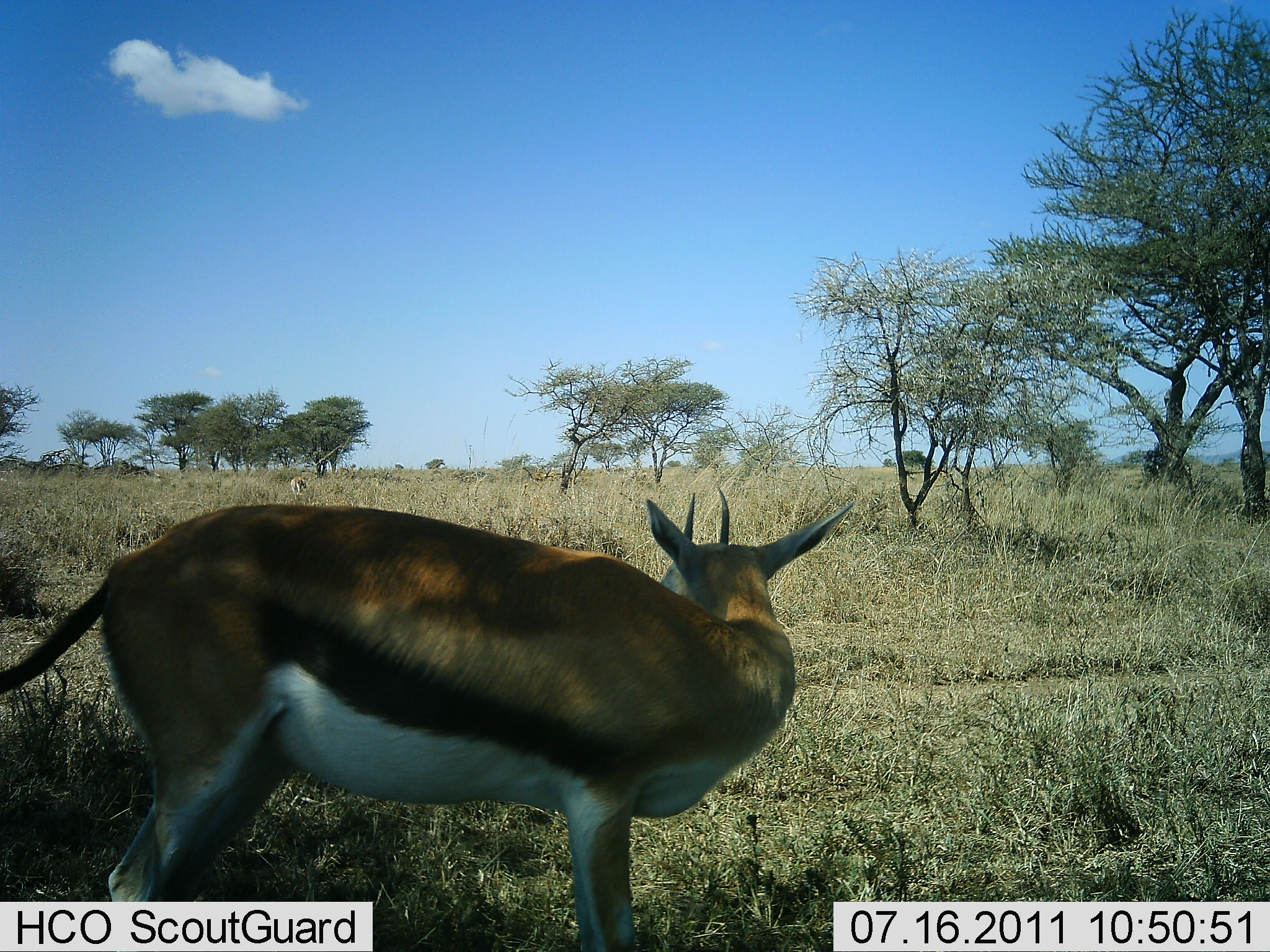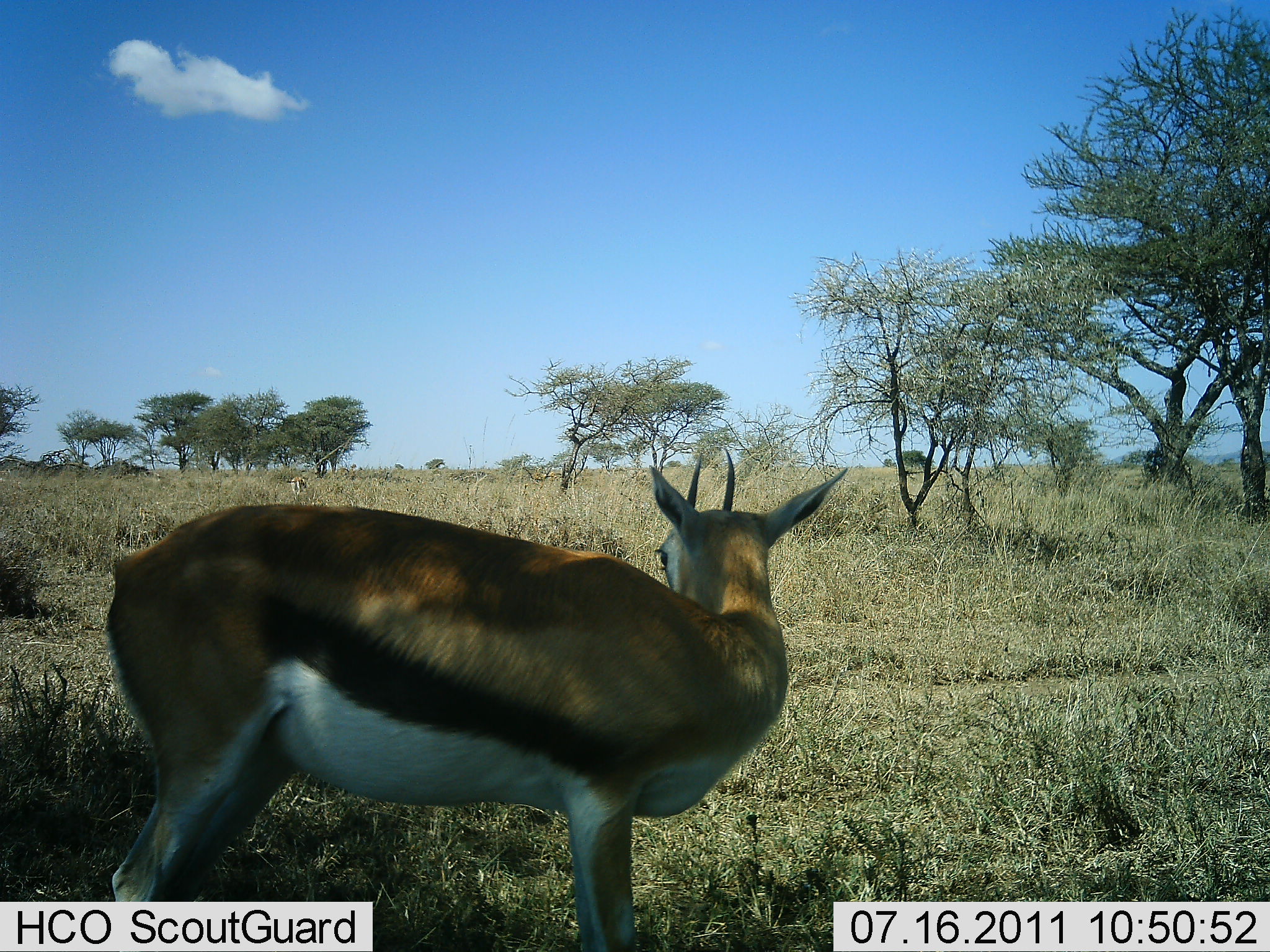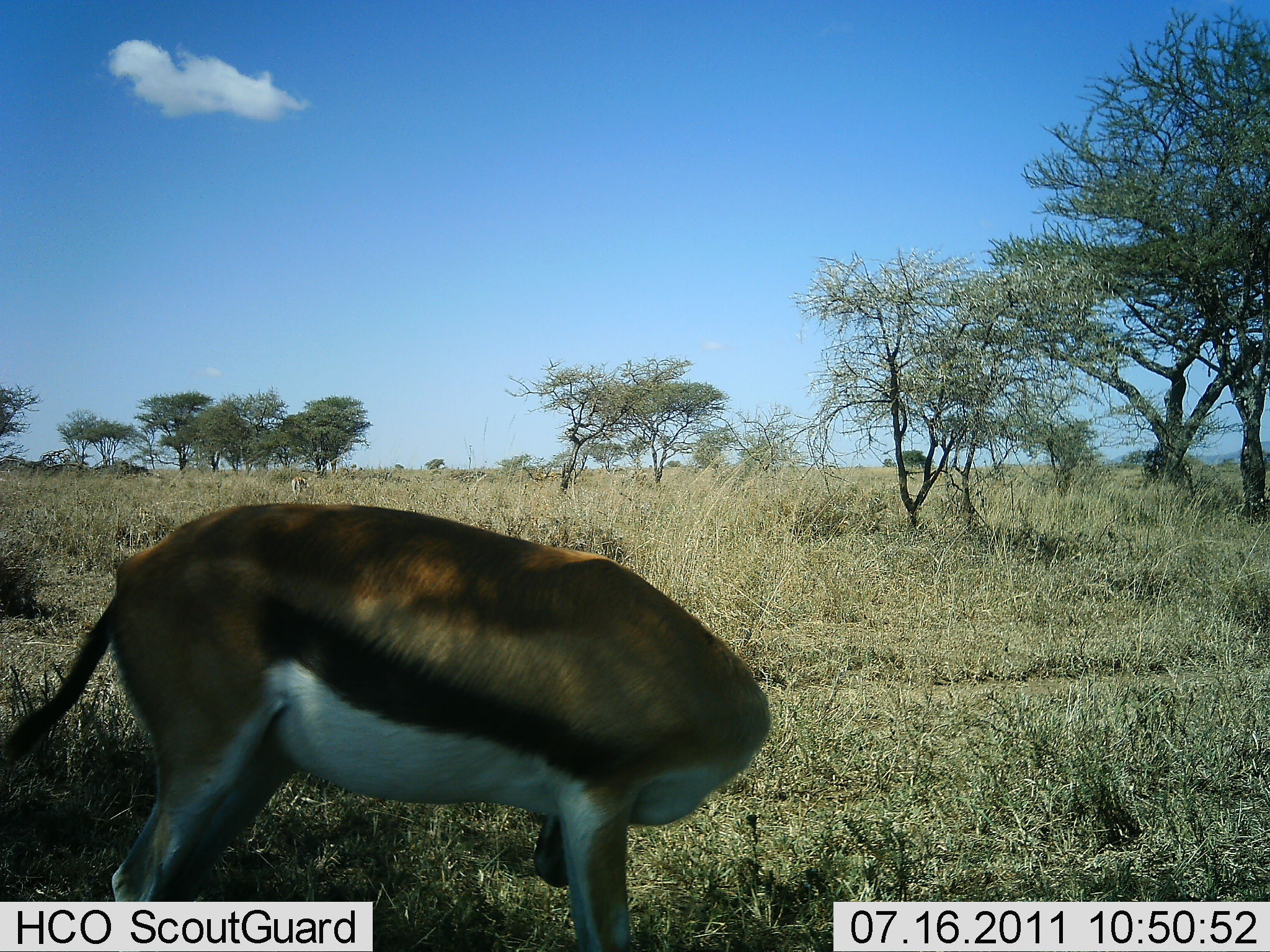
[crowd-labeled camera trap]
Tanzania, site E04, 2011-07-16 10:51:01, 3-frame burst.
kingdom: Animalia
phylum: Chordata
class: Mammalia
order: Artiodactyla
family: Bovidae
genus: Eudorcas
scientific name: Eudorcas thomsonii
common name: thomson's gazelle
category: gazellethomsons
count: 1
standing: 82%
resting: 9%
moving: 0%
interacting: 0%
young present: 0%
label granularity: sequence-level